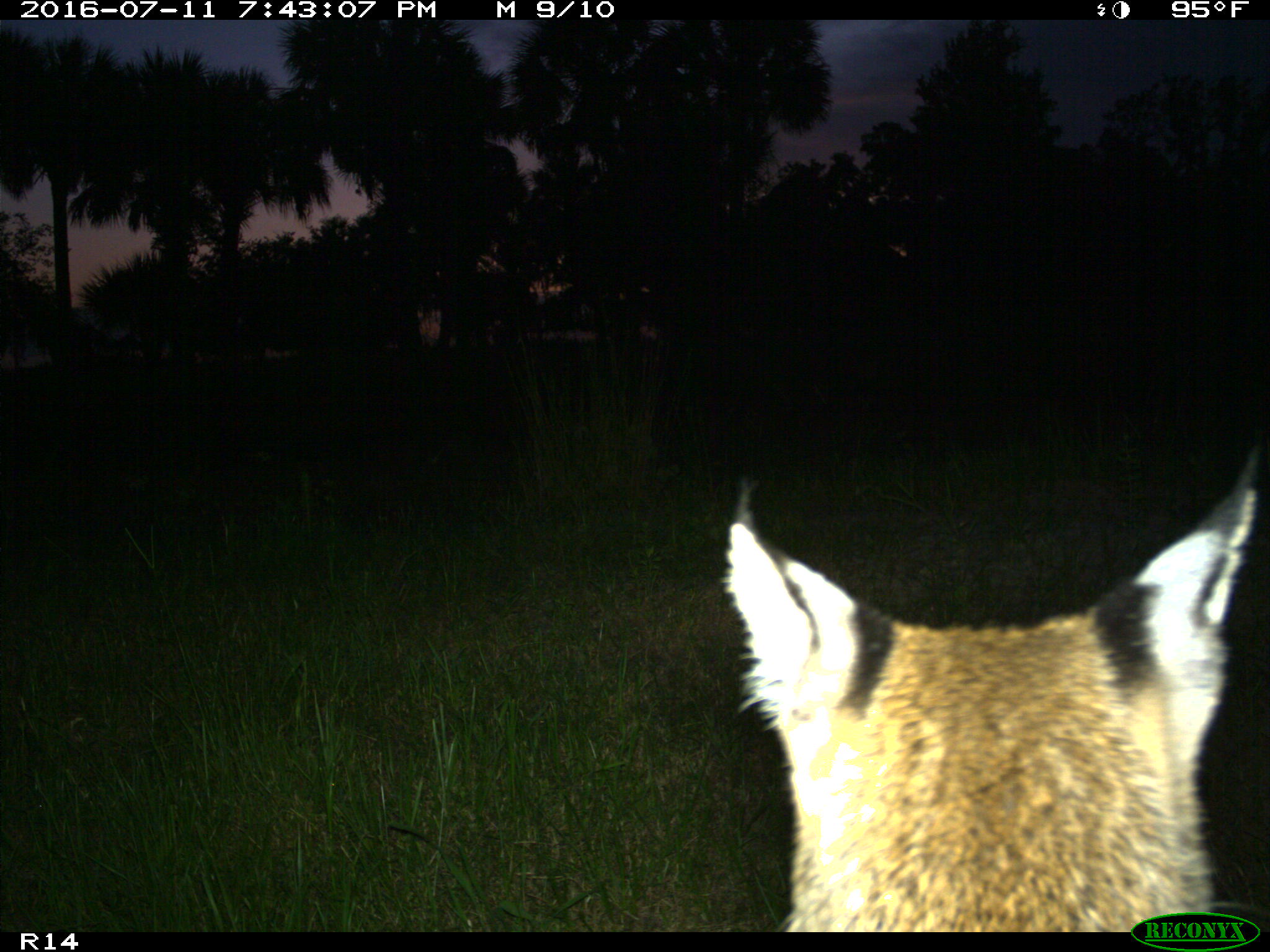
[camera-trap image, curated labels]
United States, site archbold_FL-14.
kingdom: Animalia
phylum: Chordata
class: Mammalia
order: Carnivora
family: Felidae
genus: Lynx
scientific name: Lynx rufus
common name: bobcat